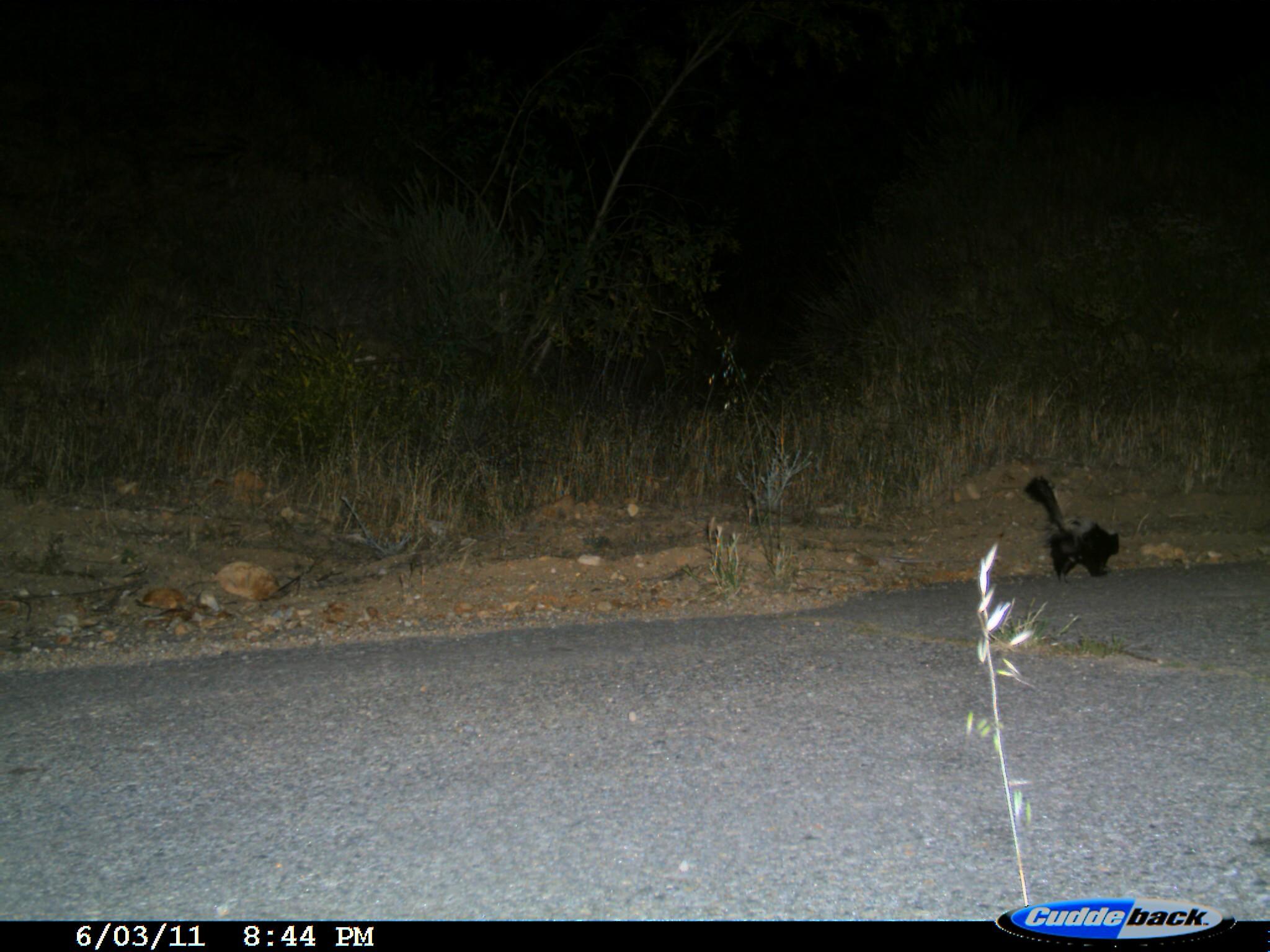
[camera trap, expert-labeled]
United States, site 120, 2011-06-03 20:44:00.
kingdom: Animalia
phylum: Chordata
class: Mammalia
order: Carnivora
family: Mephitidae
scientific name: Mephitidae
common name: skunk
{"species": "skunk (Mephitidae)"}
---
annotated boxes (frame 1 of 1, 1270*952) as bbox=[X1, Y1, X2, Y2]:
skunk: bbox=[1013, 462, 1156, 606]